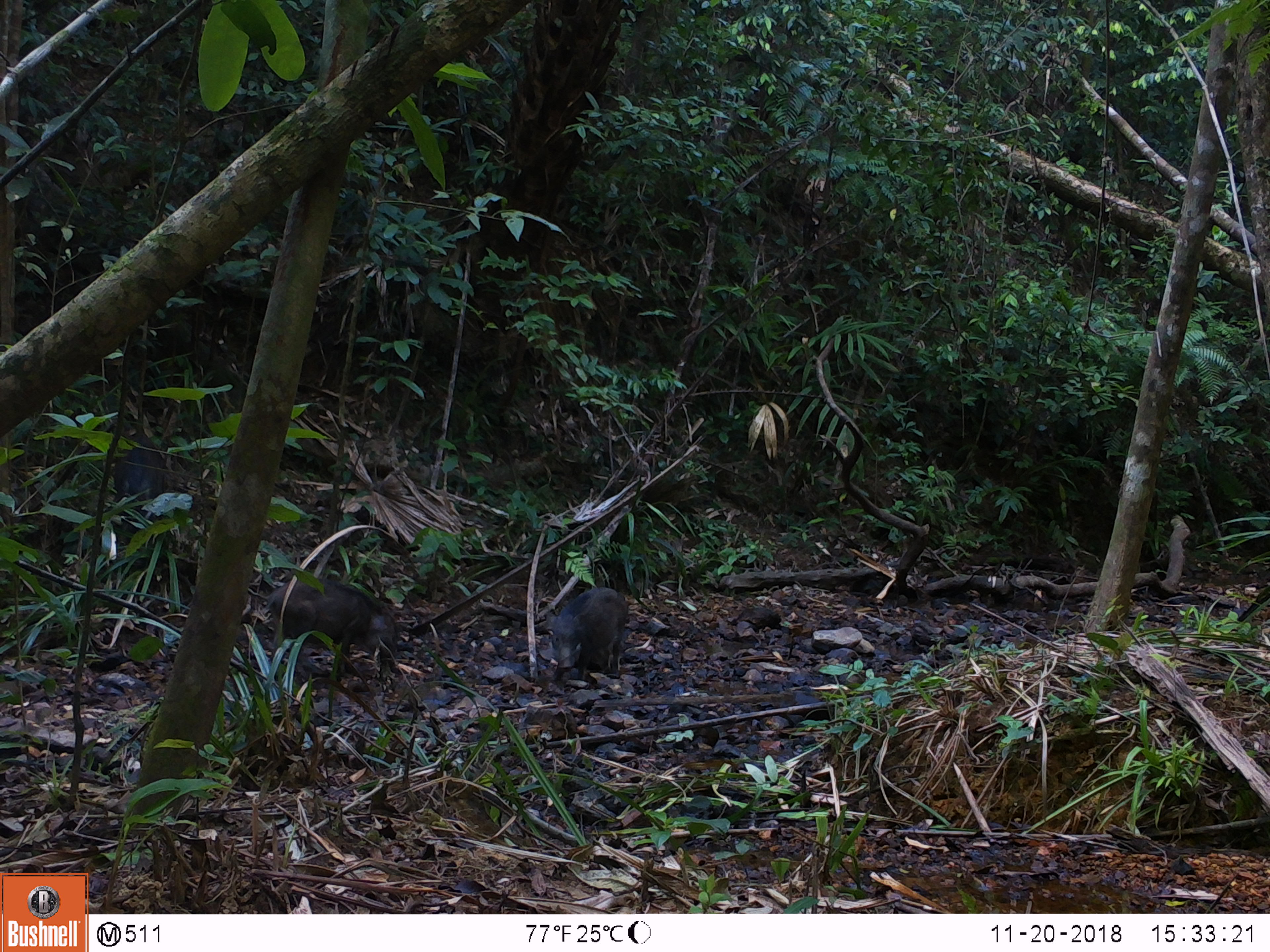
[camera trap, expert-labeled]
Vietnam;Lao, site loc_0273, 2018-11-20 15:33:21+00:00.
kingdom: Animalia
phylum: Chordata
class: Mammalia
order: Artiodactyla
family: Suidae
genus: Sus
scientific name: Sus scrofa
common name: eurasian wild pig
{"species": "eurasian wild pig (Sus scrofa)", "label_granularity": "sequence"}